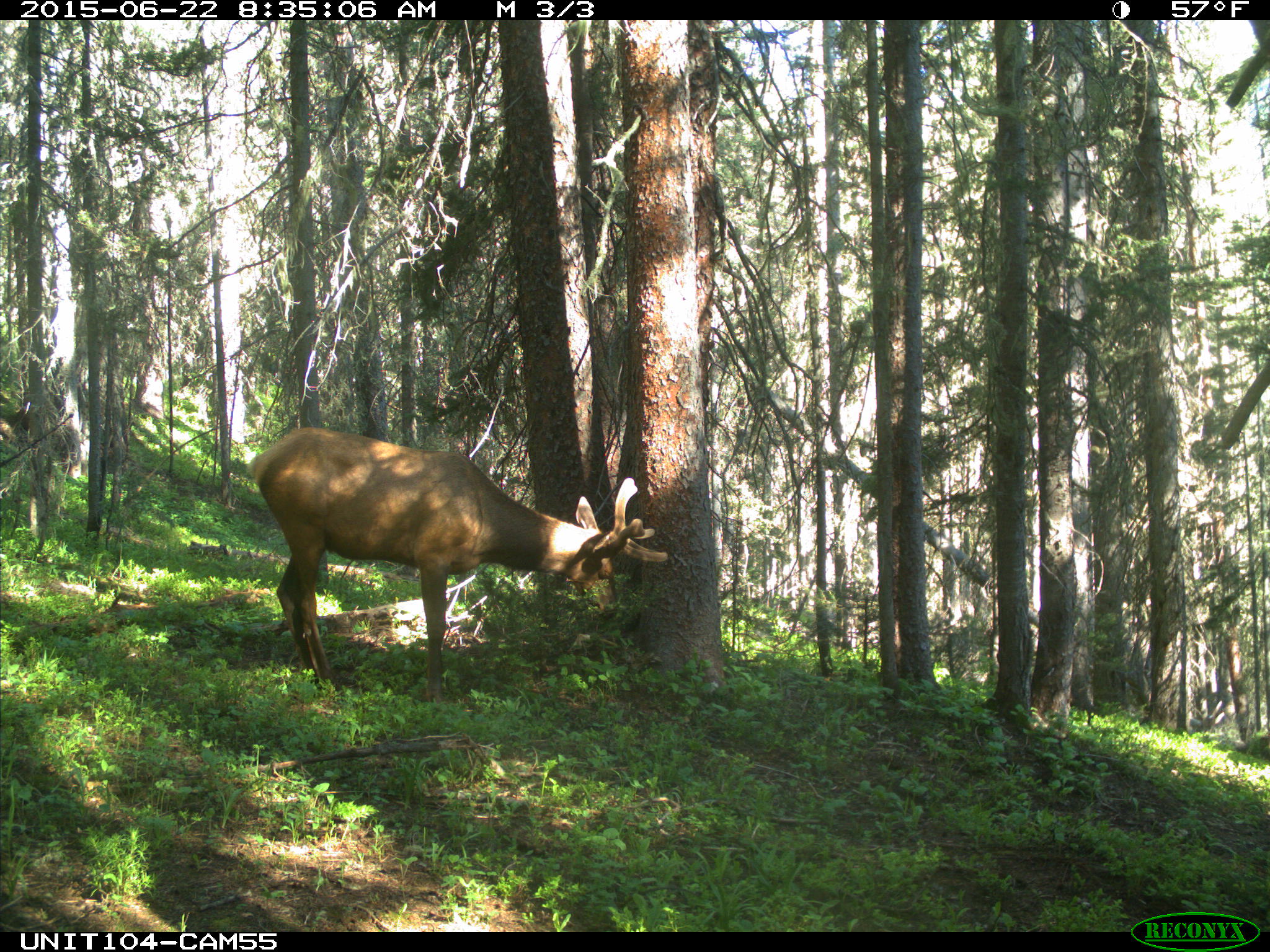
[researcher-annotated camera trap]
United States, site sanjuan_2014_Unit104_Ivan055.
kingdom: Animalia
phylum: Chordata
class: Mammalia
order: Artiodactyla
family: Cervidae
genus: Cervus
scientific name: Cervus elaphus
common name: red deer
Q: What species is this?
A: Cervus elaphus (red deer).